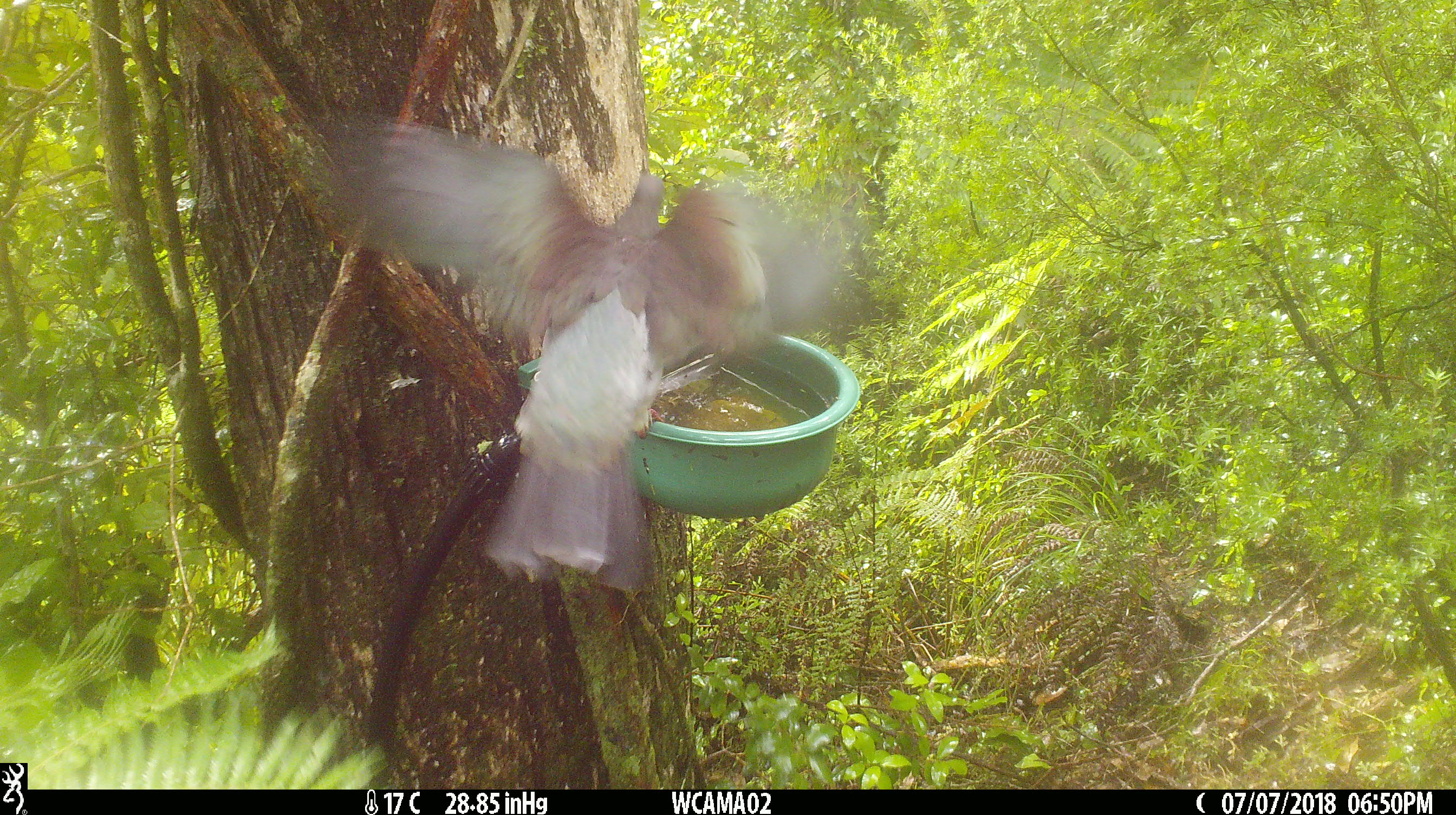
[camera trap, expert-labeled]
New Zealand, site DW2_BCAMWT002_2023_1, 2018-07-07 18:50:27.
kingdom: Animalia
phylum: Chordata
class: Aves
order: Columbiformes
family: Columbidae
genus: Hemiphaga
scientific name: Hemiphaga novaeseelandiae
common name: new zealand pigeon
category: kereru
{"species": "kereru (new zealand pigeon) (Hemiphaga novaeseelandiae)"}